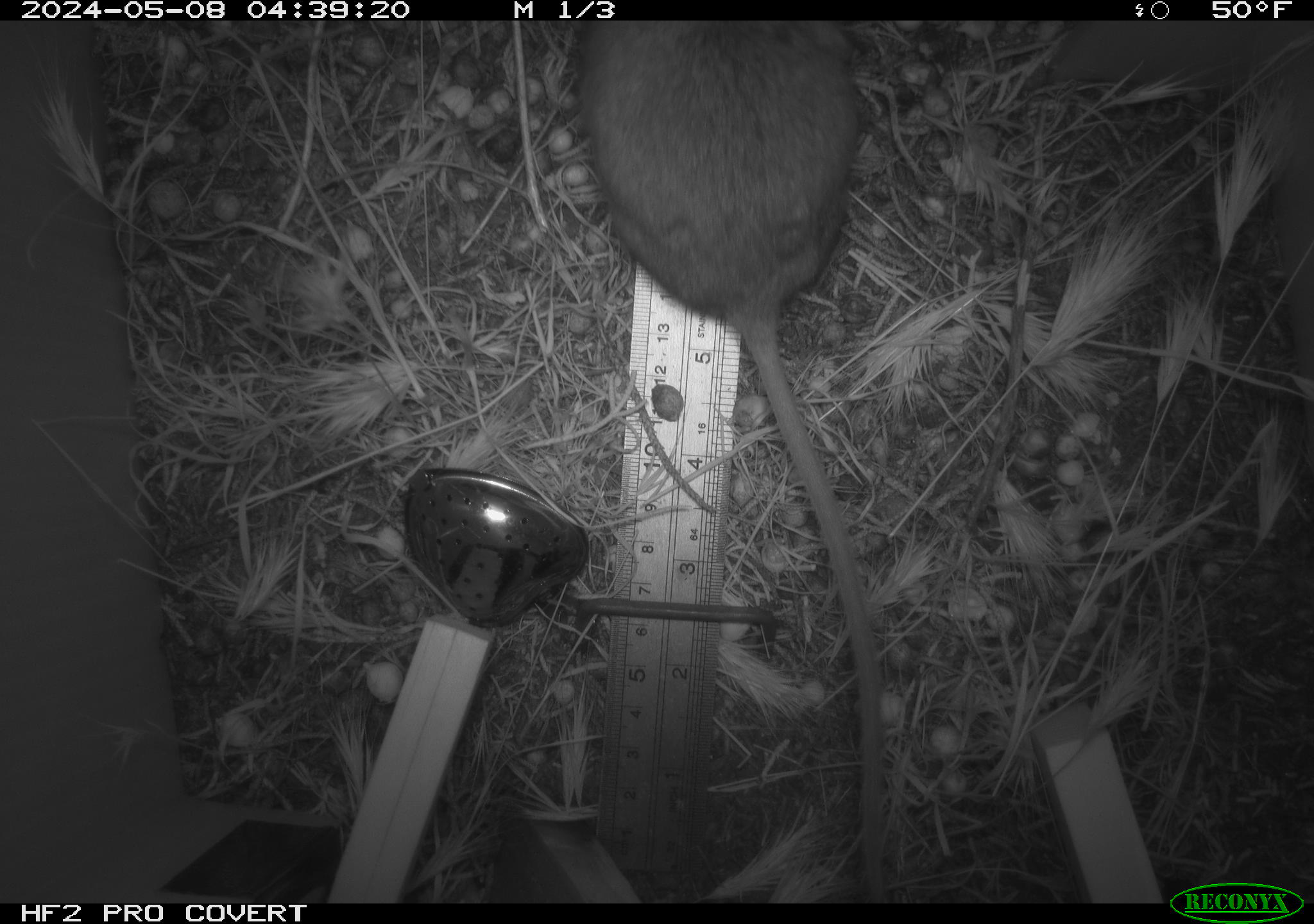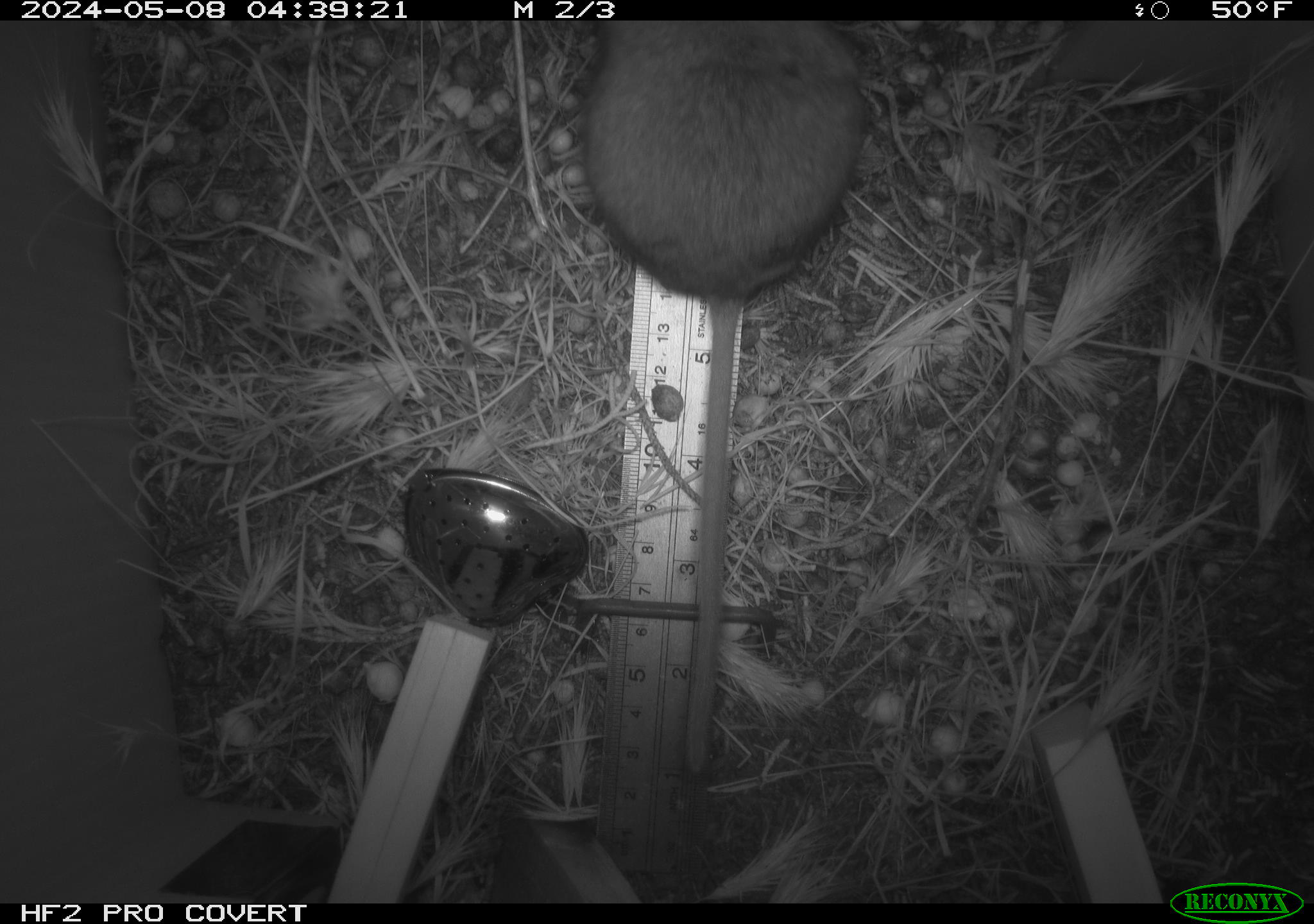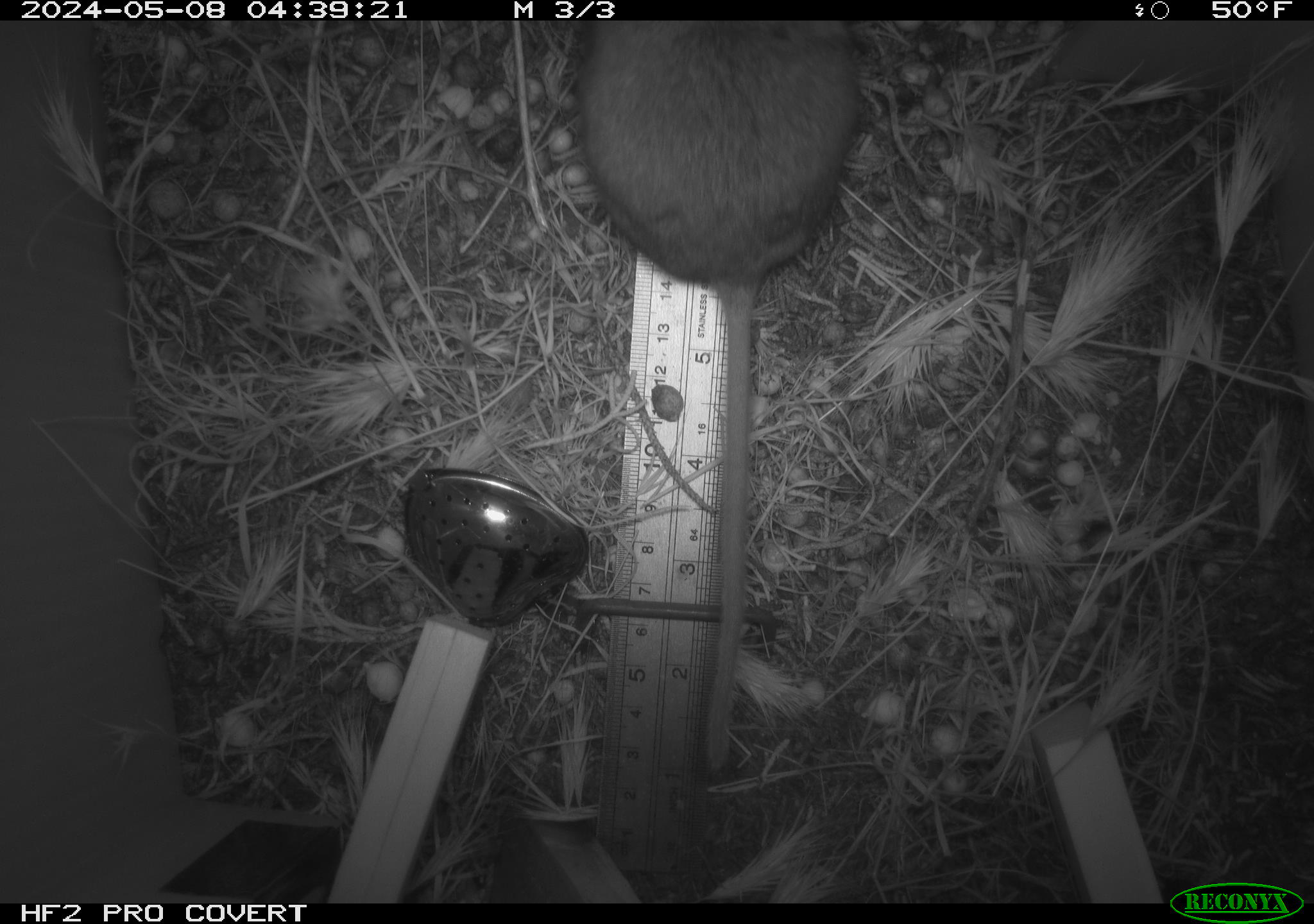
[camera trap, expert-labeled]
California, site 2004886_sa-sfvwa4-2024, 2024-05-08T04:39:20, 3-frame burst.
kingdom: Animalia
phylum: Chordata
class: Mammalia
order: Rodentia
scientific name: Rodentia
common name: mouse species